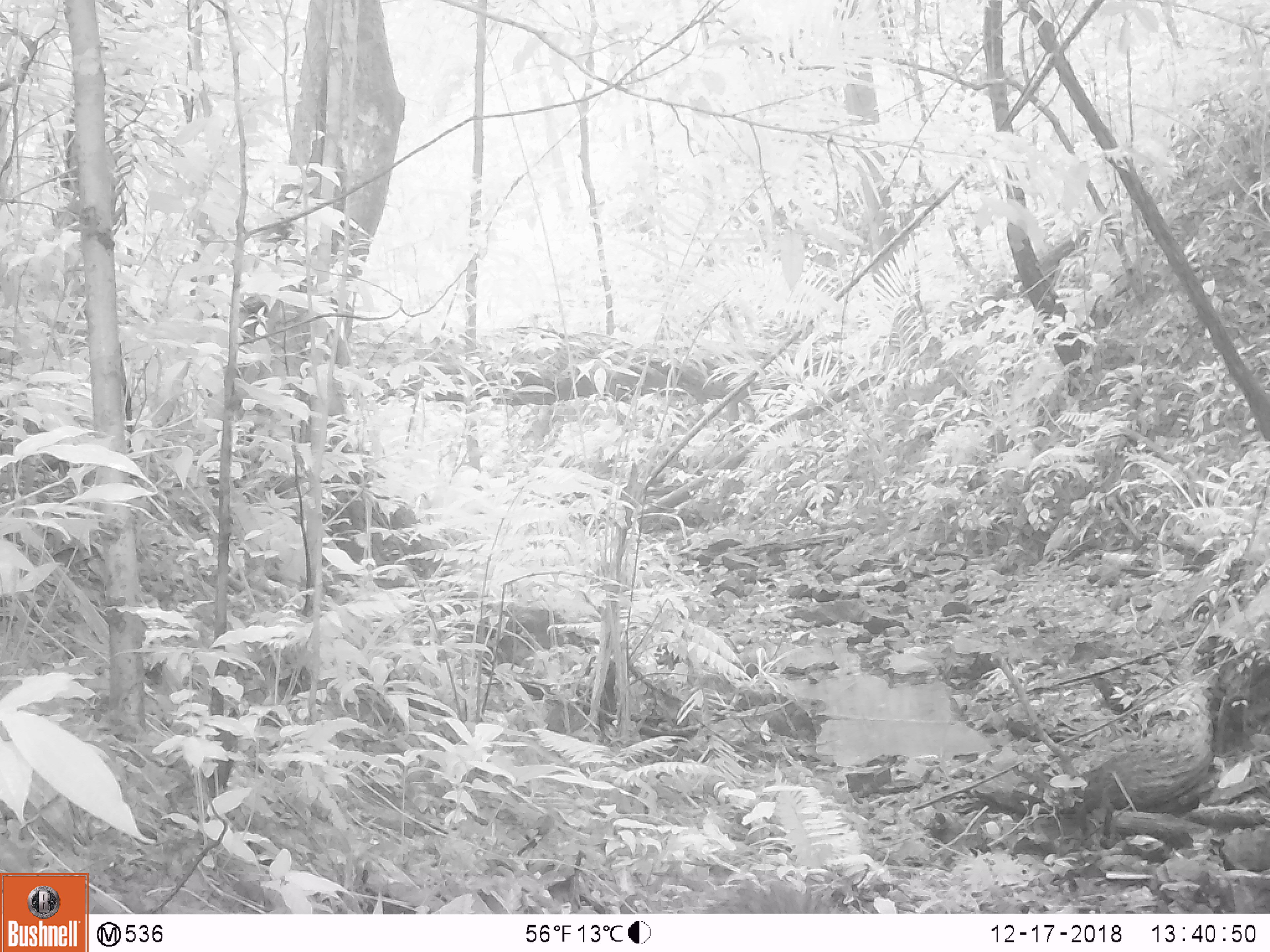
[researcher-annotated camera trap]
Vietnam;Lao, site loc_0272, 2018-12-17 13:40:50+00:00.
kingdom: Animalia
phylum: Chordata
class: Mammalia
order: Primates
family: Cercopithecidae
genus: Macaca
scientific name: Macaca arctoides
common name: stump-tailed macaque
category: stump tailed macaque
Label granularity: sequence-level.